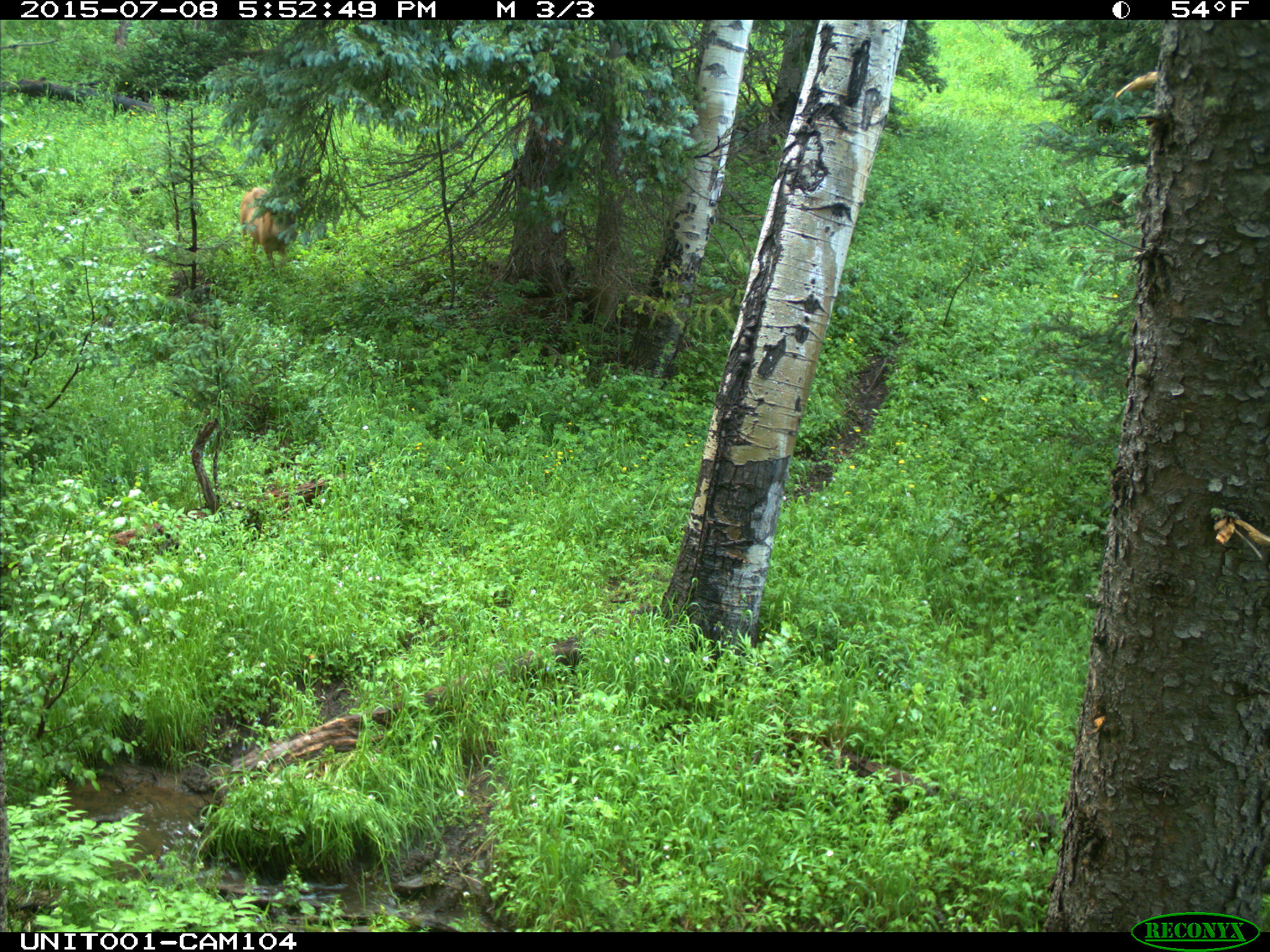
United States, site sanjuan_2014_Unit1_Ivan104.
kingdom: Animalia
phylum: Chordata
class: Mammalia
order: Artiodactyla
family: Cervidae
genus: Odocoileus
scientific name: Odocoileus hemionus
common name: mule deer